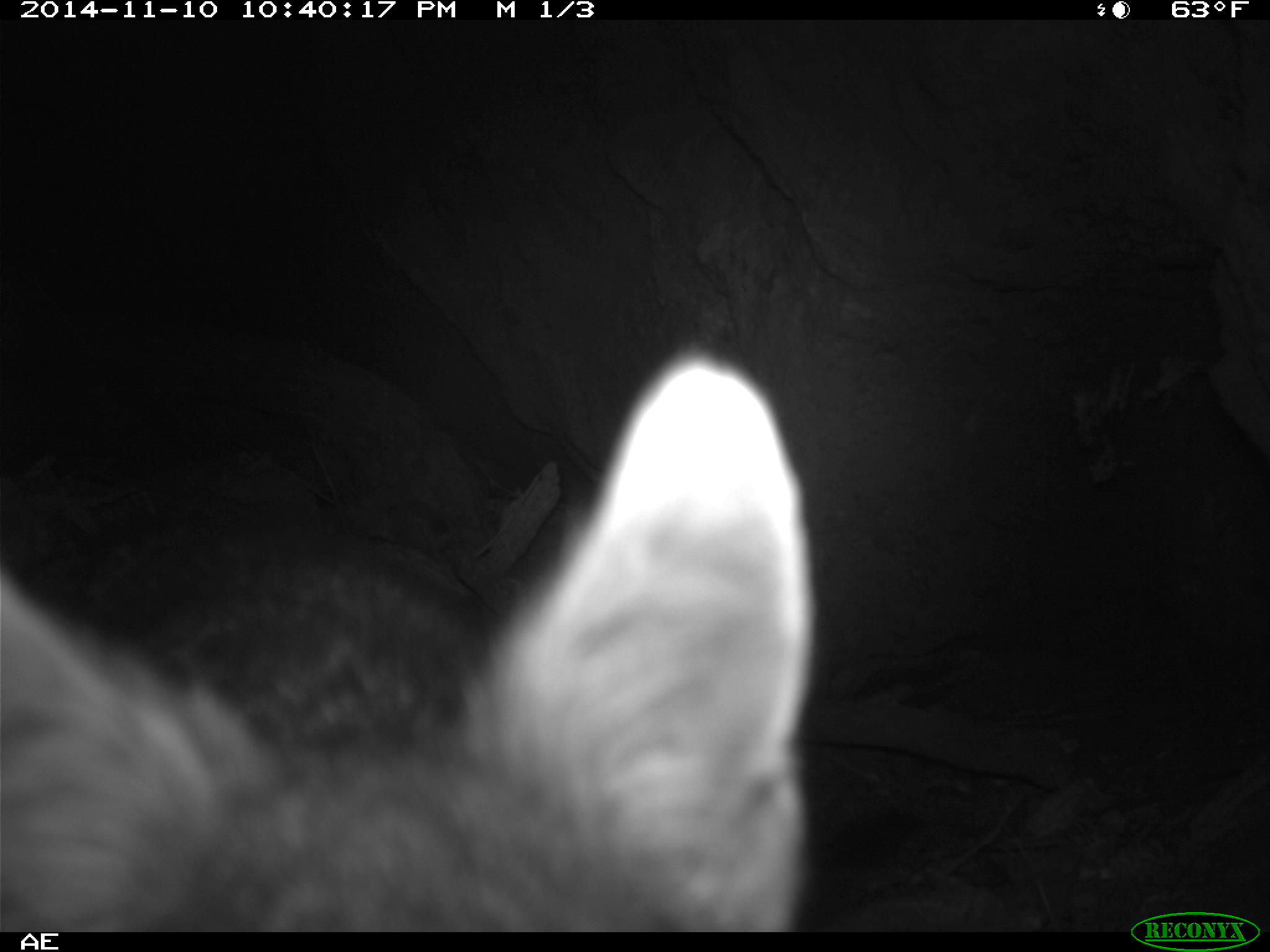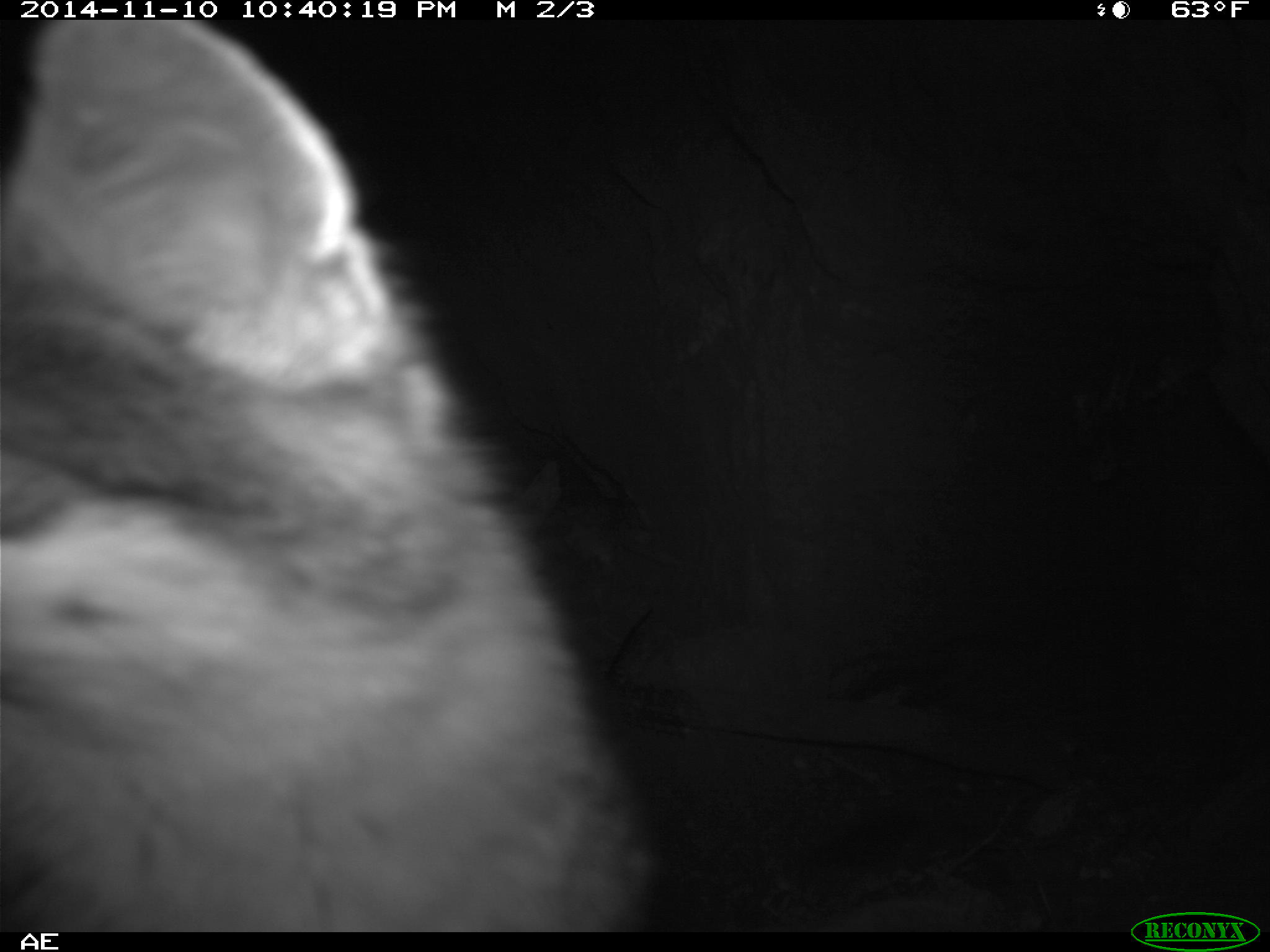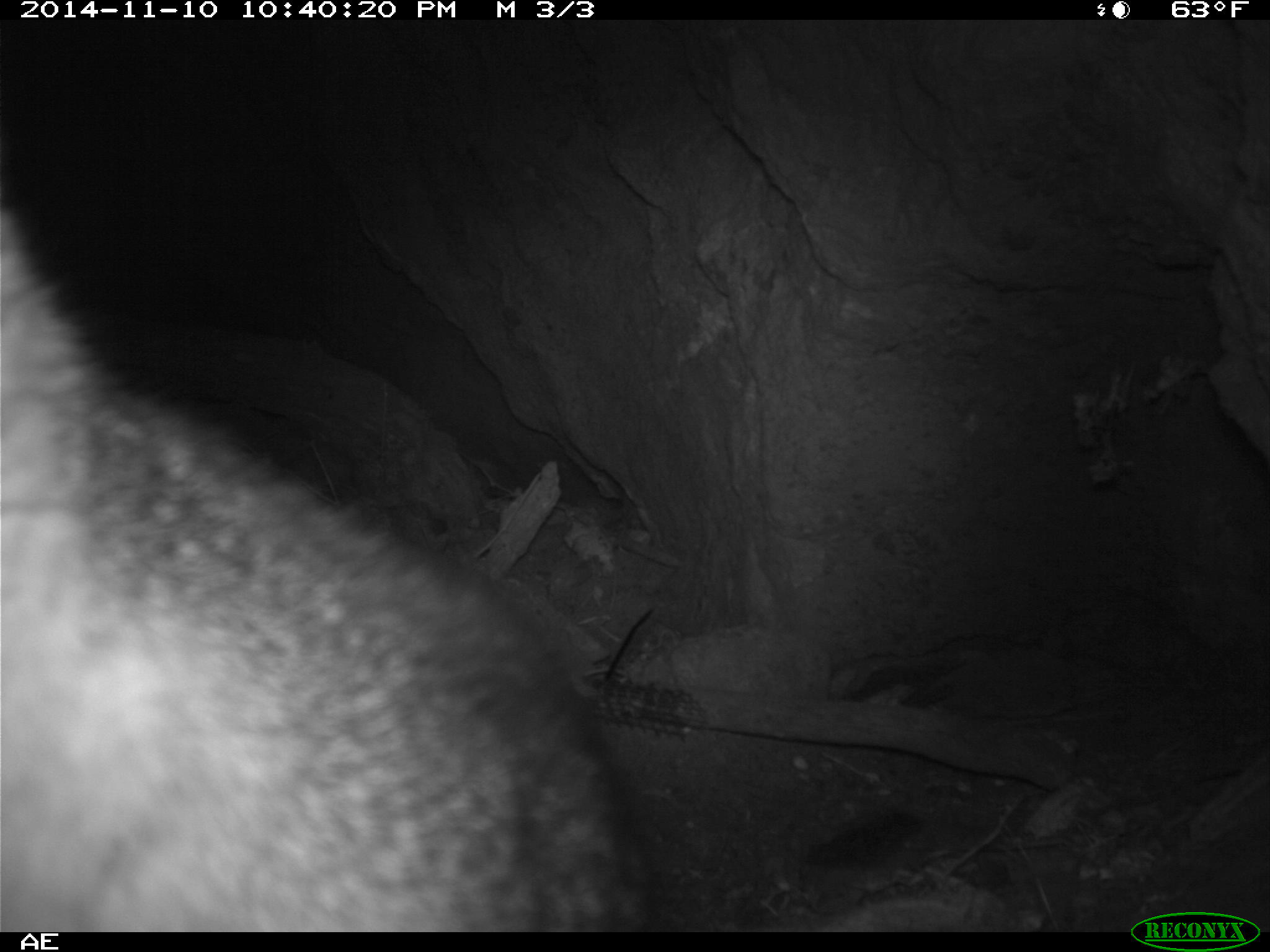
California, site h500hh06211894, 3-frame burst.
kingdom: Animalia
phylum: Chordata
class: Mammalia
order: Carnivora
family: Canidae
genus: Urocyon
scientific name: Urocyon littoralis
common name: island fox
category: fox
Fox (island fox) (Urocyon littoralis).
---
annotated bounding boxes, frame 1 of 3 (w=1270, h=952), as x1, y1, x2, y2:
fox: 0, 342, 818, 930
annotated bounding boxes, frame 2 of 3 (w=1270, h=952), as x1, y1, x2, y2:
fox: 0, 20, 655, 931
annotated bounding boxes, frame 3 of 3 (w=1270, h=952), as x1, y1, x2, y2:
fox: 0, 205, 658, 929